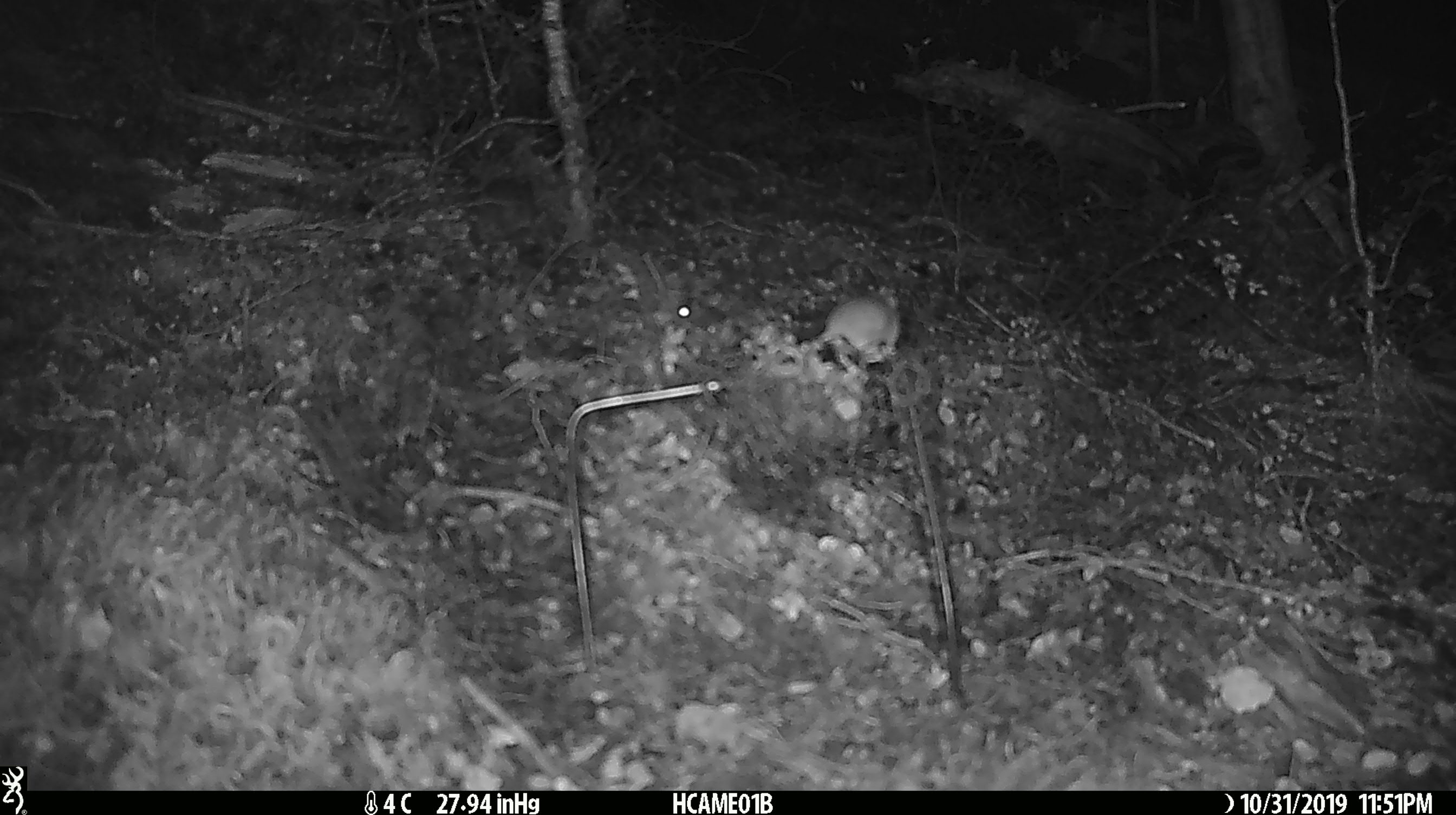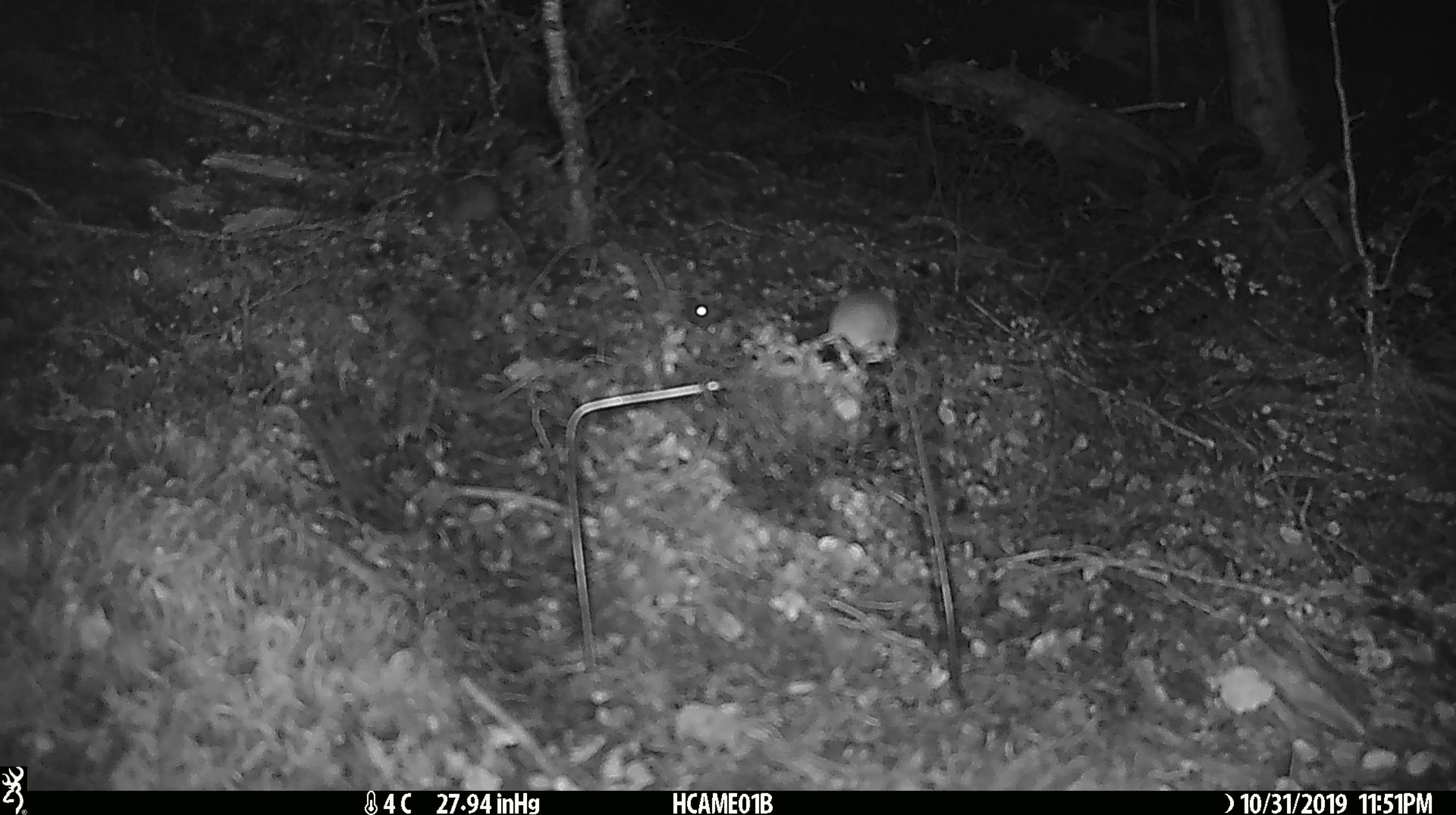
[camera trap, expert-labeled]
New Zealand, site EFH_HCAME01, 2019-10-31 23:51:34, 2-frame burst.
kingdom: Animalia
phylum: Chordata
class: Mammalia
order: Rodentia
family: Muridae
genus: Mus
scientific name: Mus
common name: mouse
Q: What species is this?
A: Mouse (Mus).